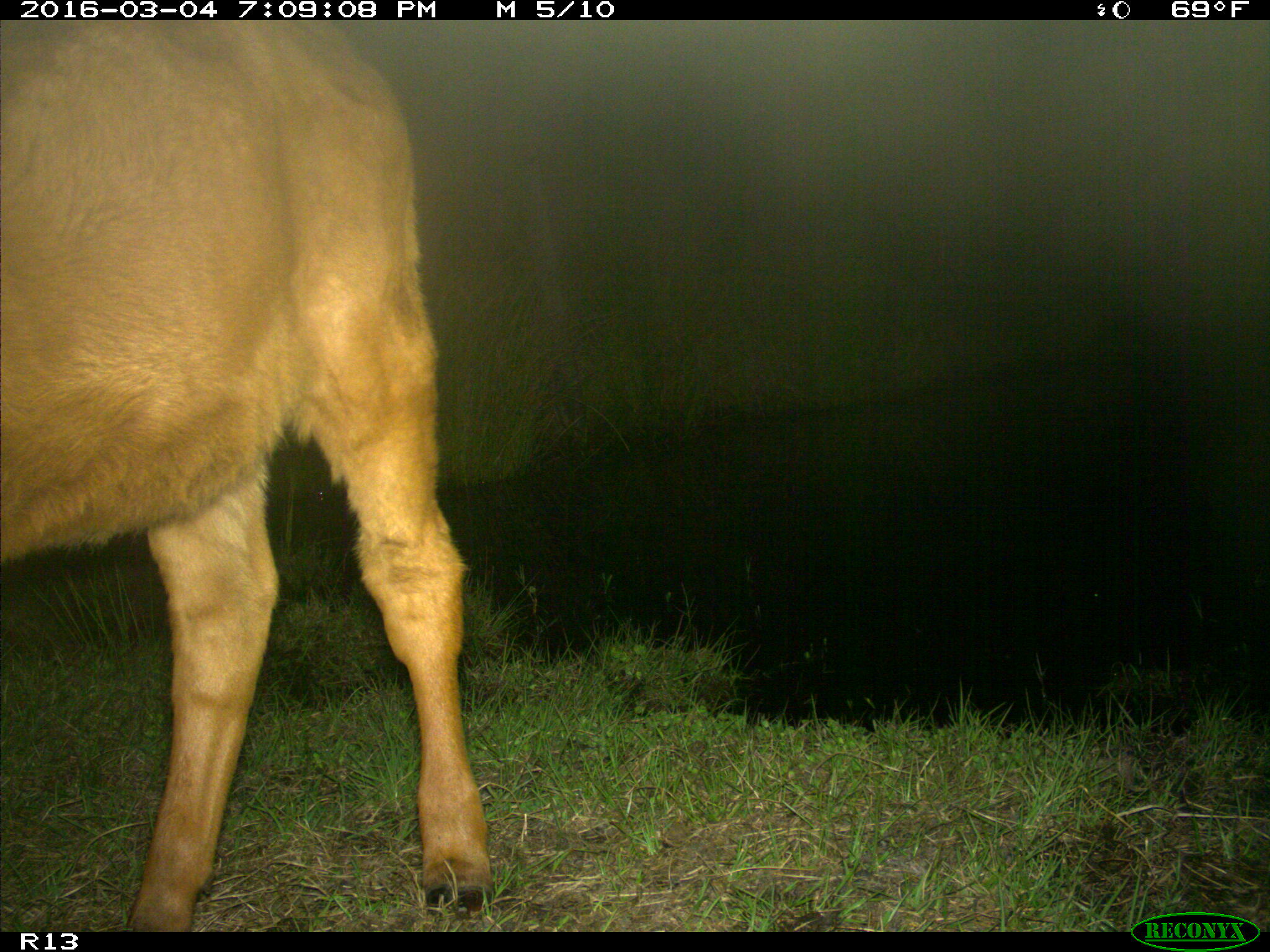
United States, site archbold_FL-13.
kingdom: Animalia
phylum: Chordata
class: Mammalia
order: Artiodactyla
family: Bovidae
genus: Bos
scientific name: Bos taurus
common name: domestic cow